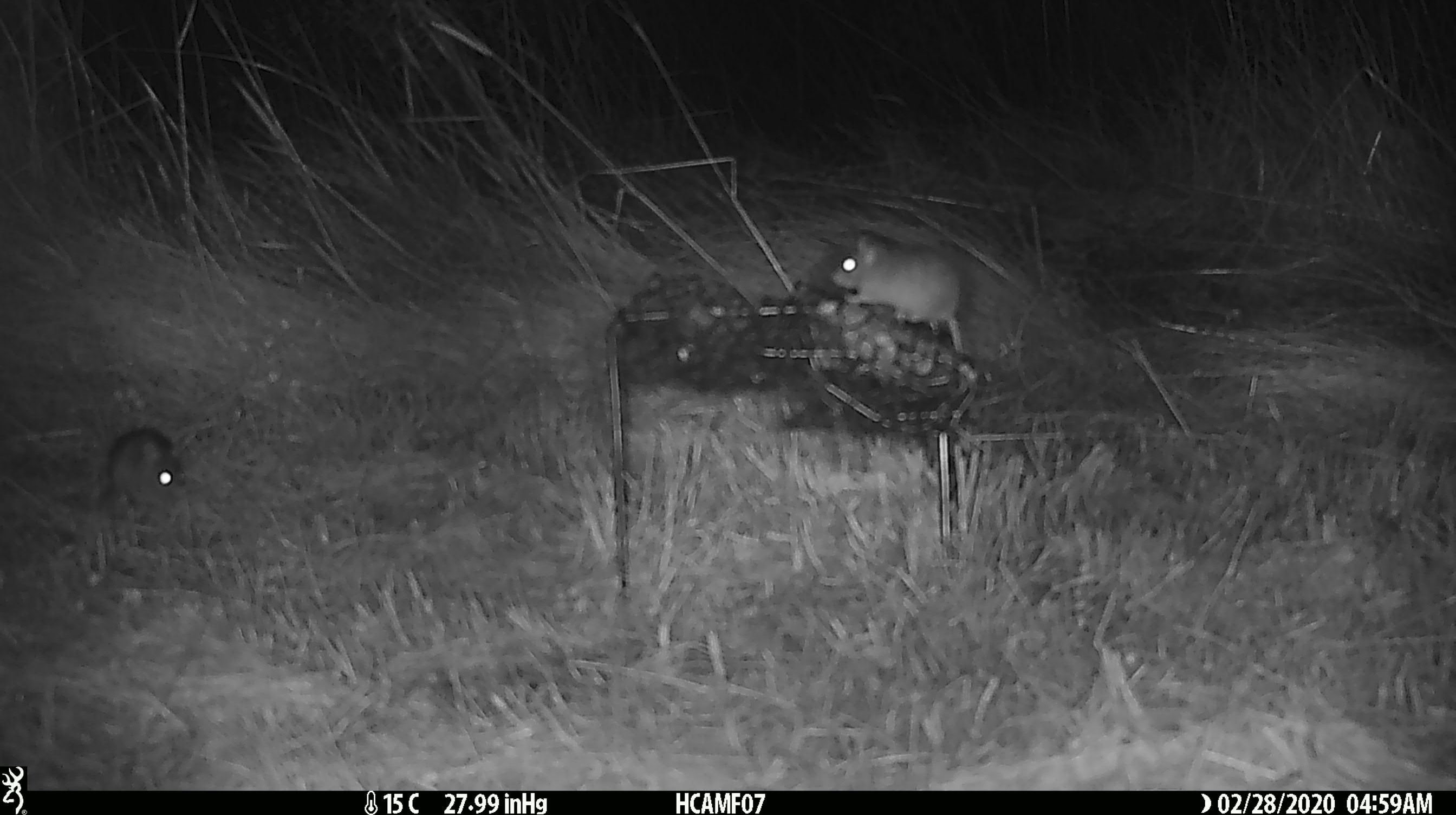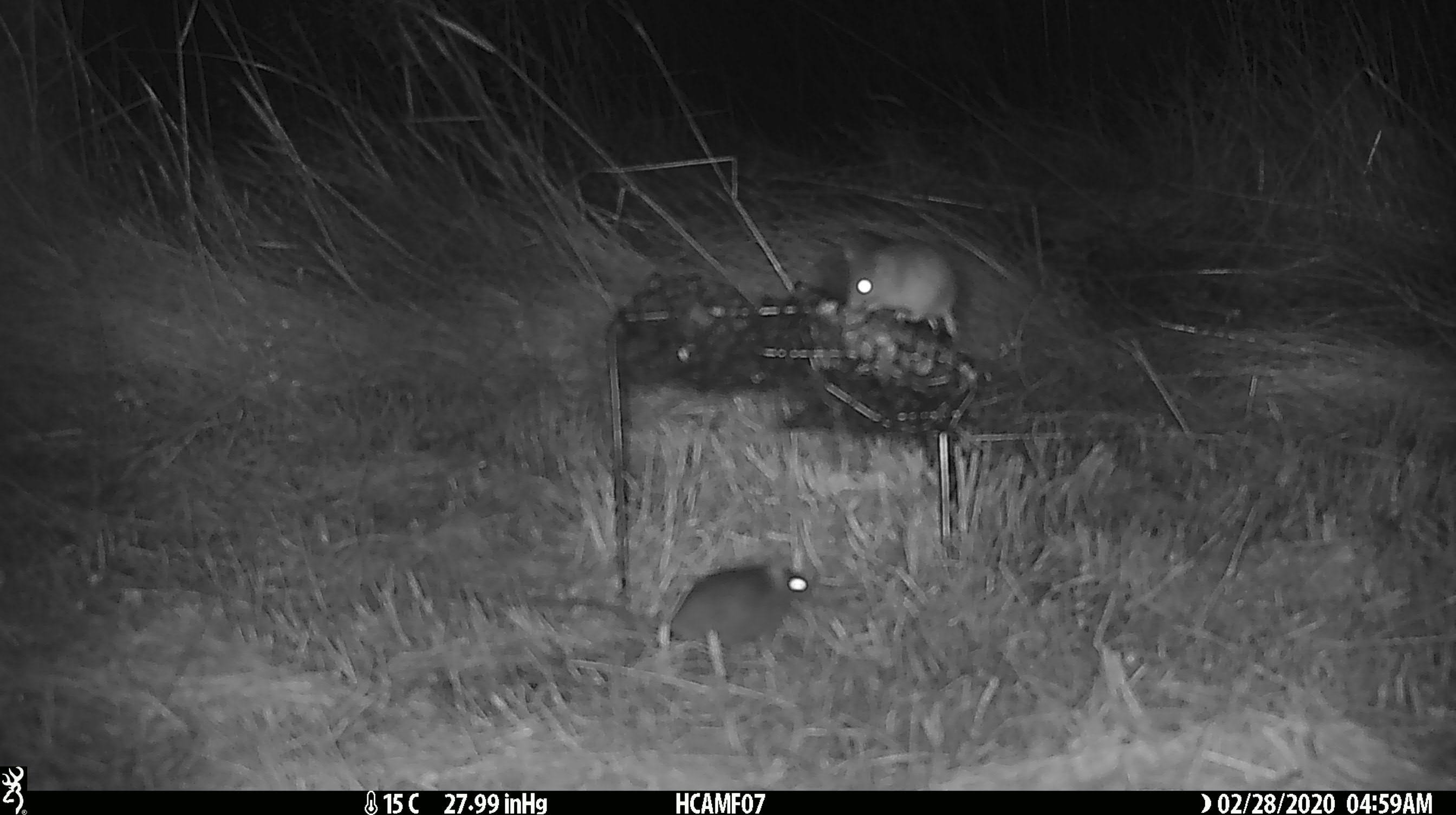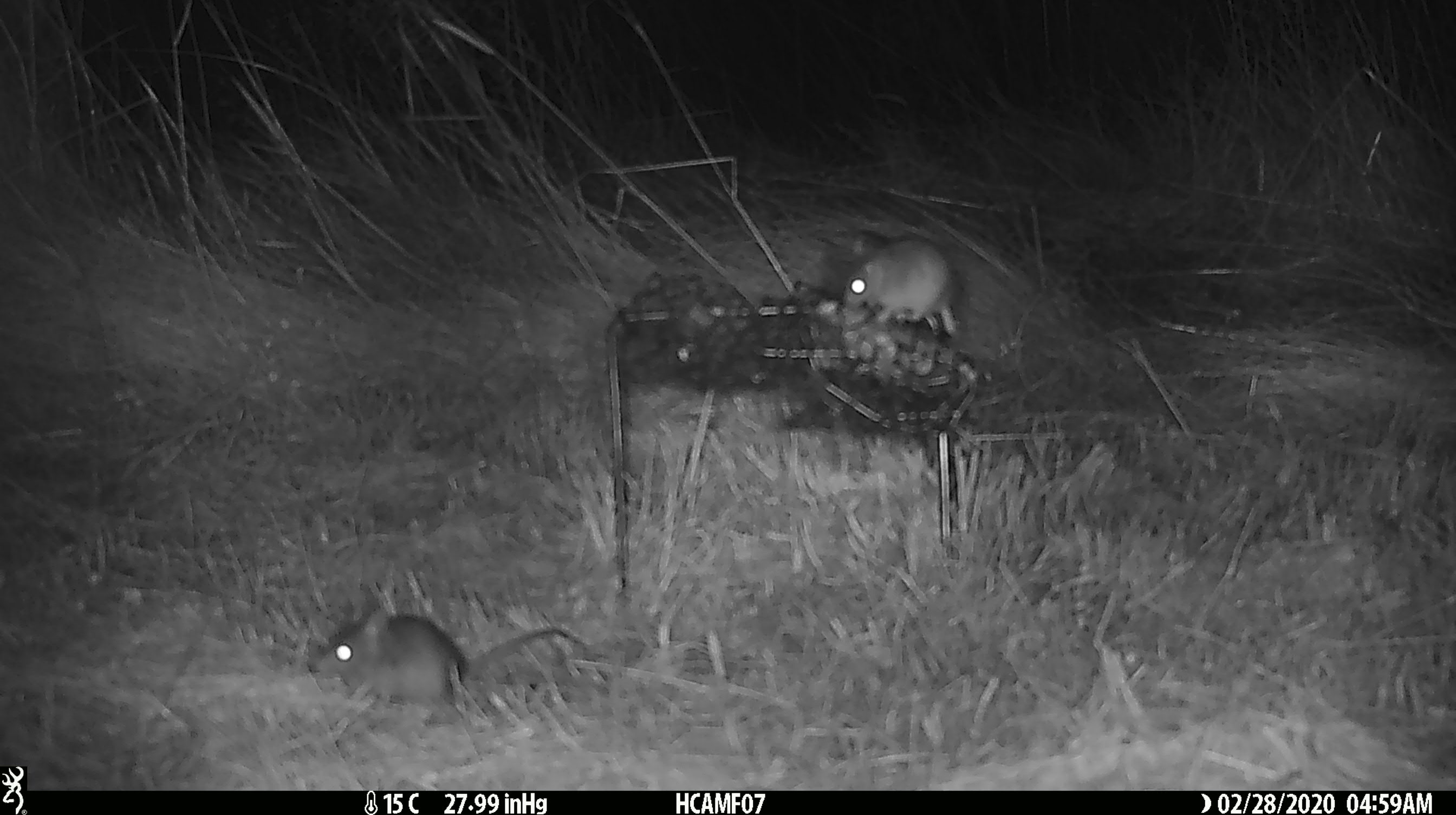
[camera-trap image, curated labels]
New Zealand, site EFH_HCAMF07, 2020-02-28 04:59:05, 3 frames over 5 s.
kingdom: Animalia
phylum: Chordata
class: Mammalia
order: Rodentia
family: Muridae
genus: Mus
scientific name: Mus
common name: mouse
Mouse (Mus).